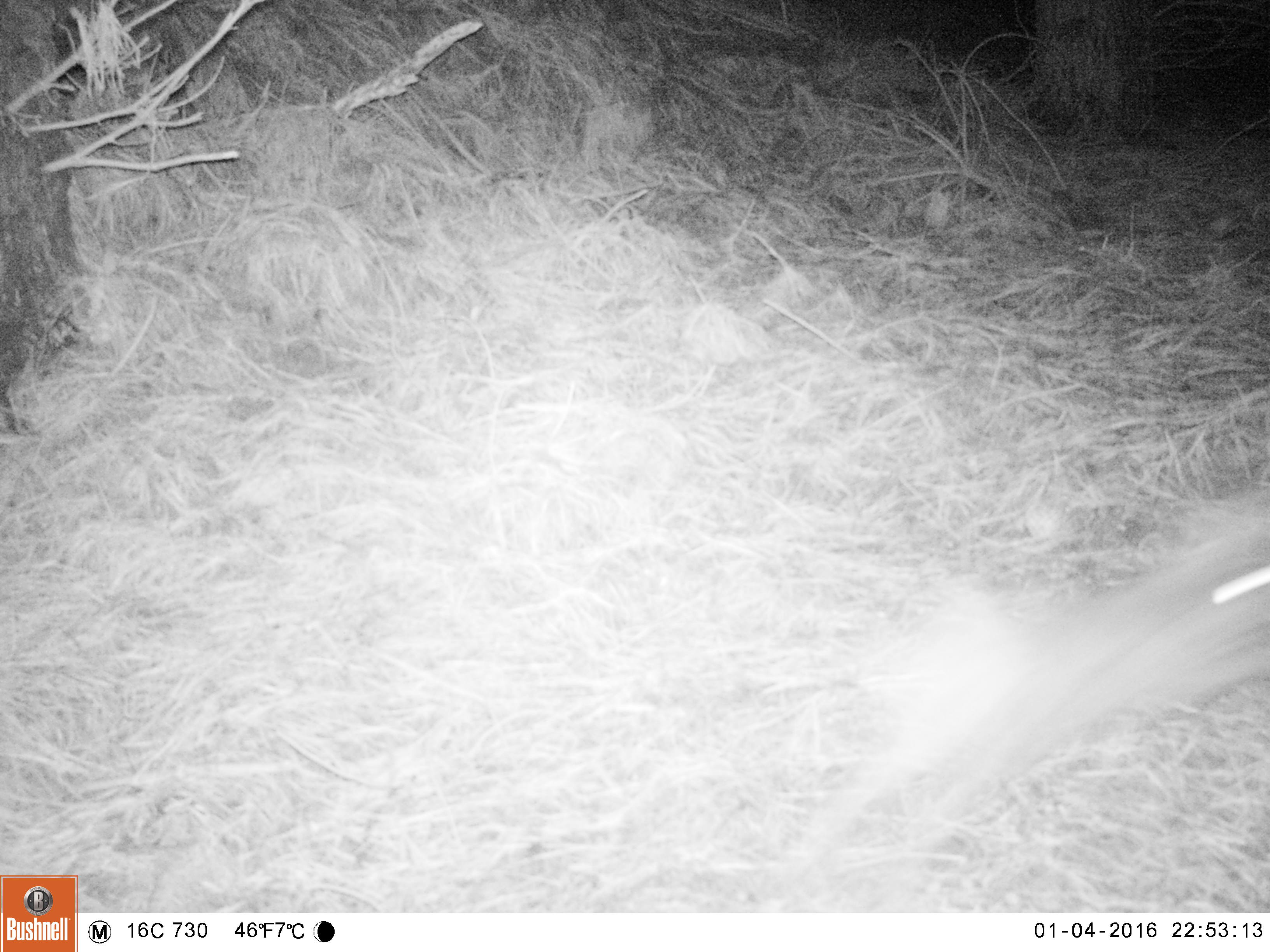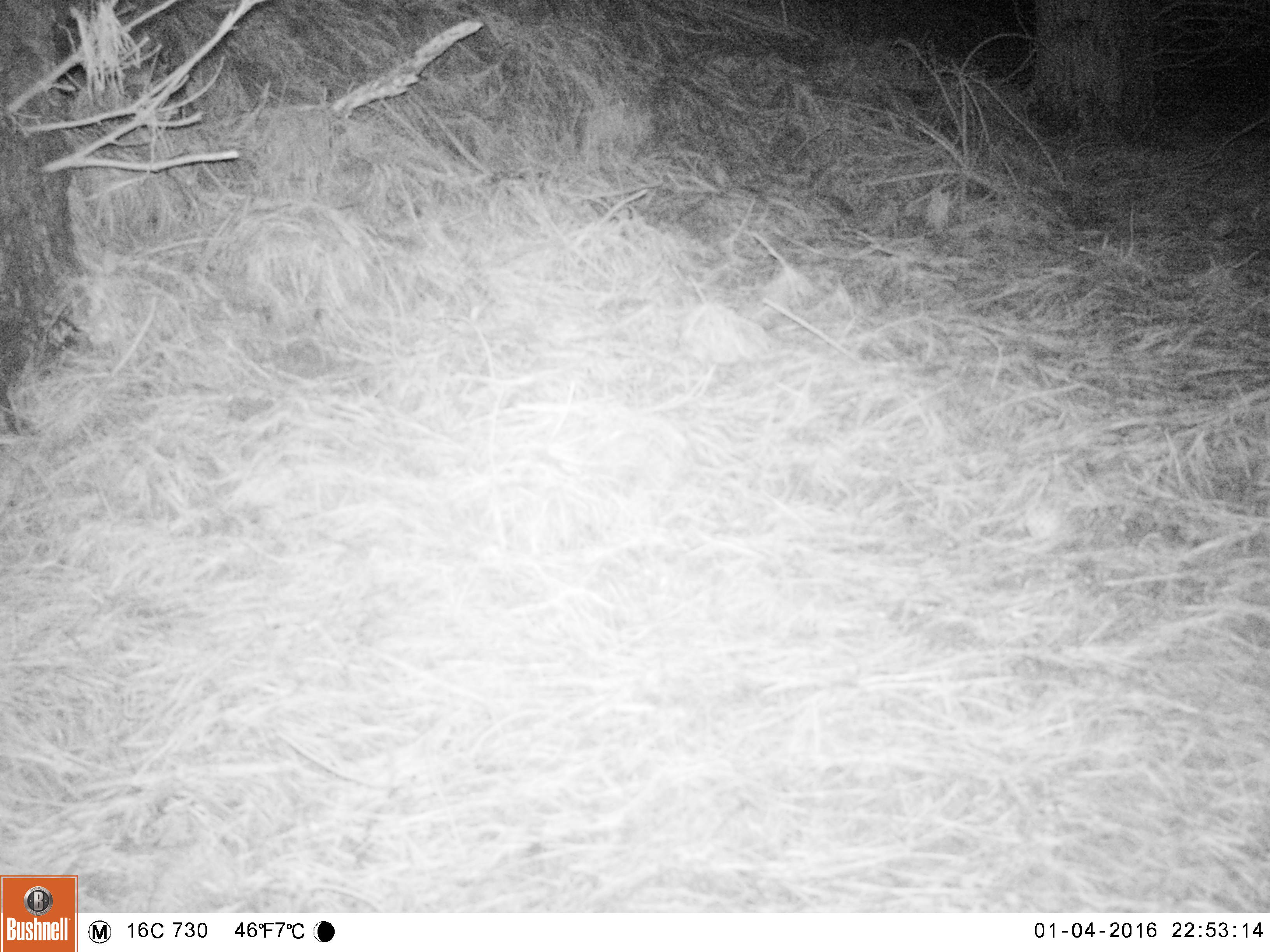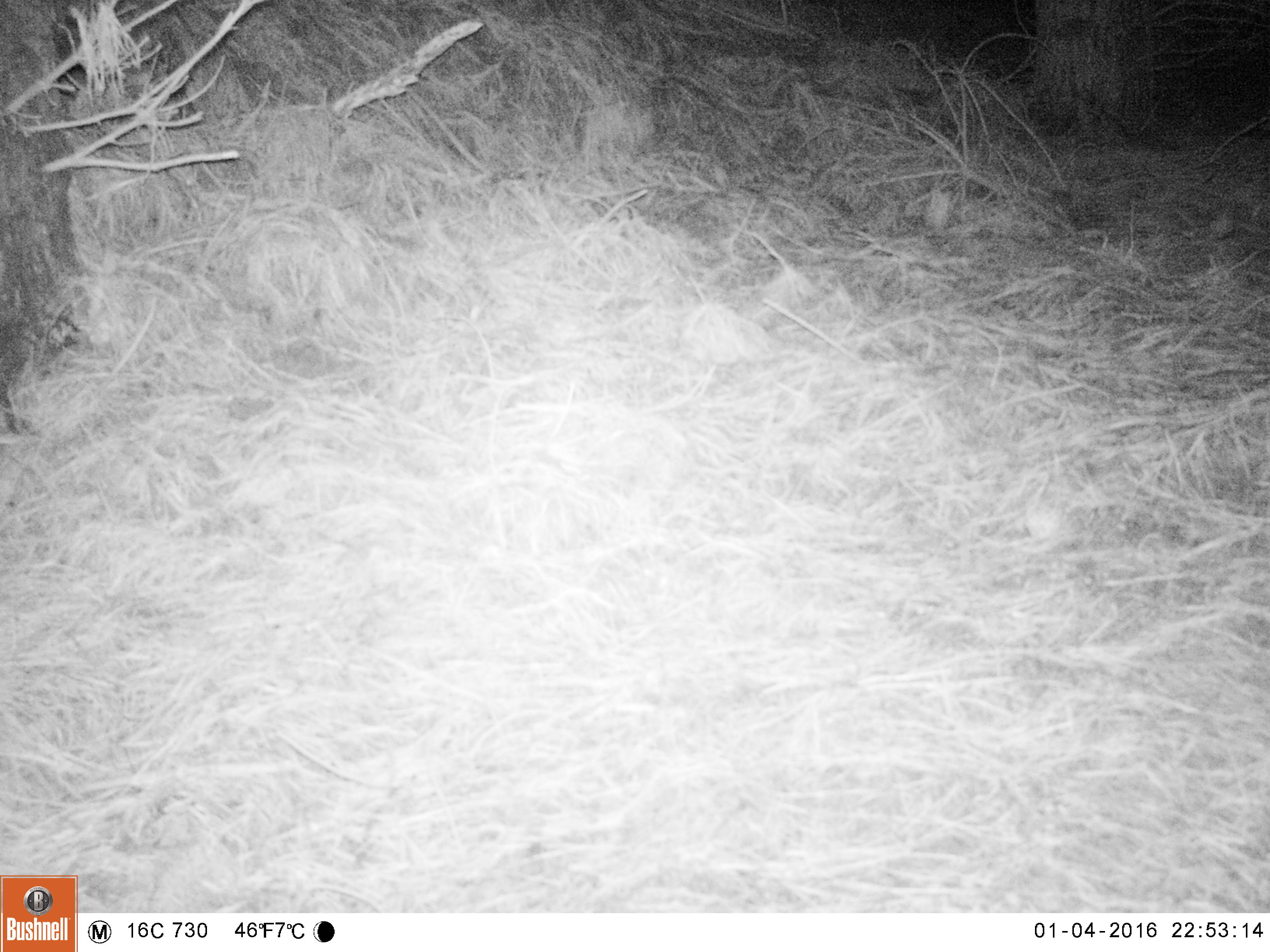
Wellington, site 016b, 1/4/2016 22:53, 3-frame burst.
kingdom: Animalia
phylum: Chordata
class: Mammalia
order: Lagomorpha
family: Leporidae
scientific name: Leporidae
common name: rabbit